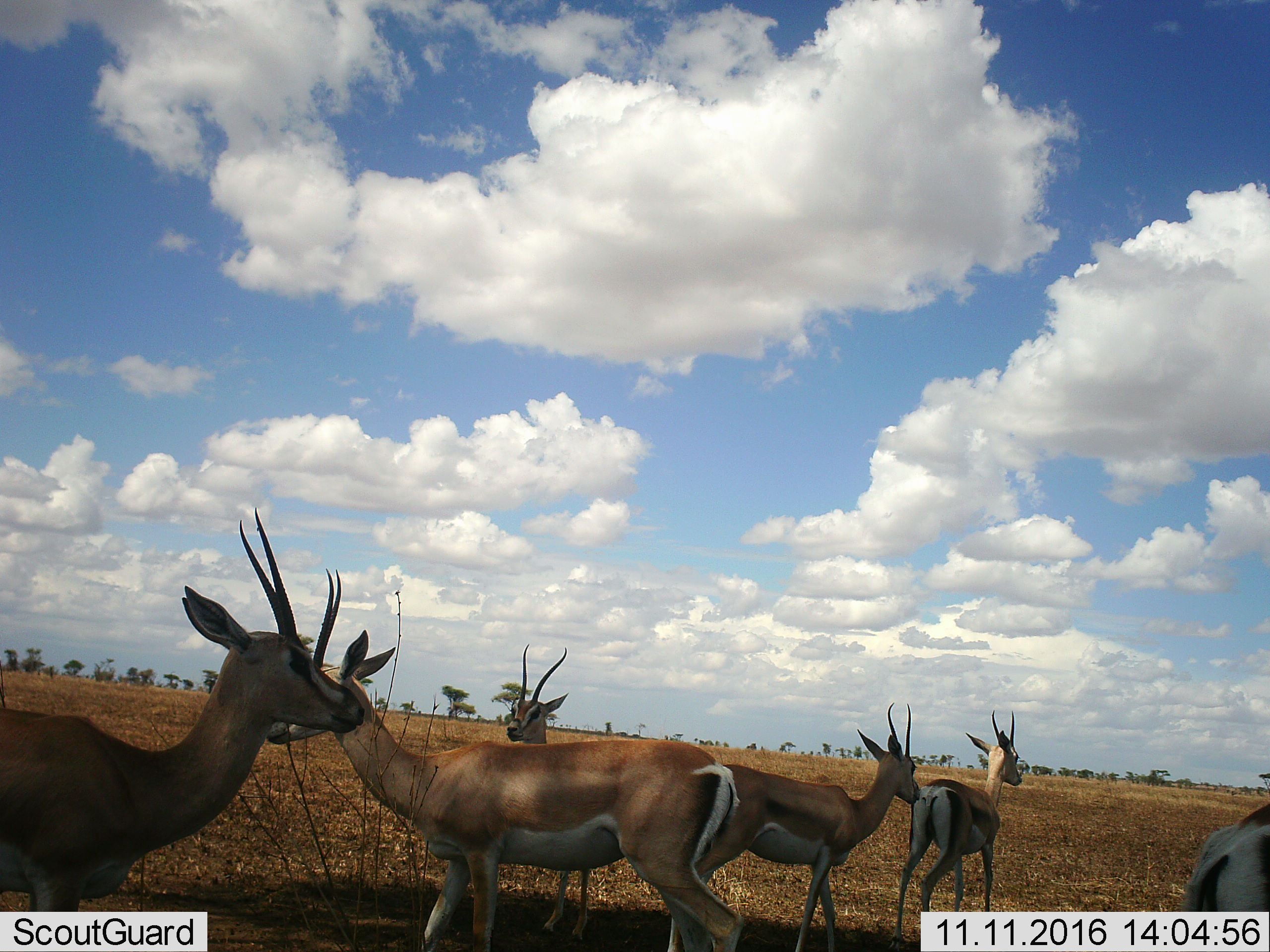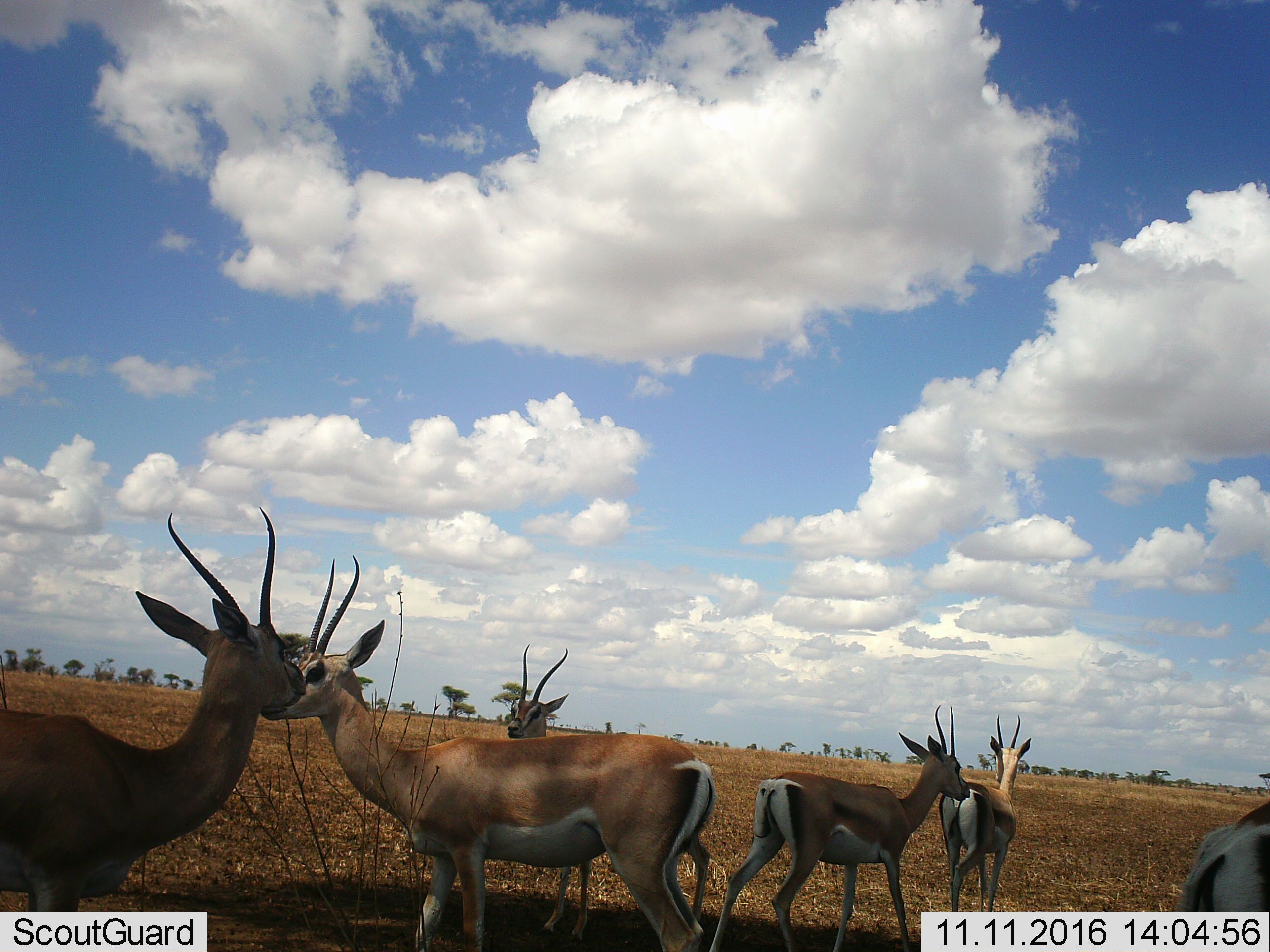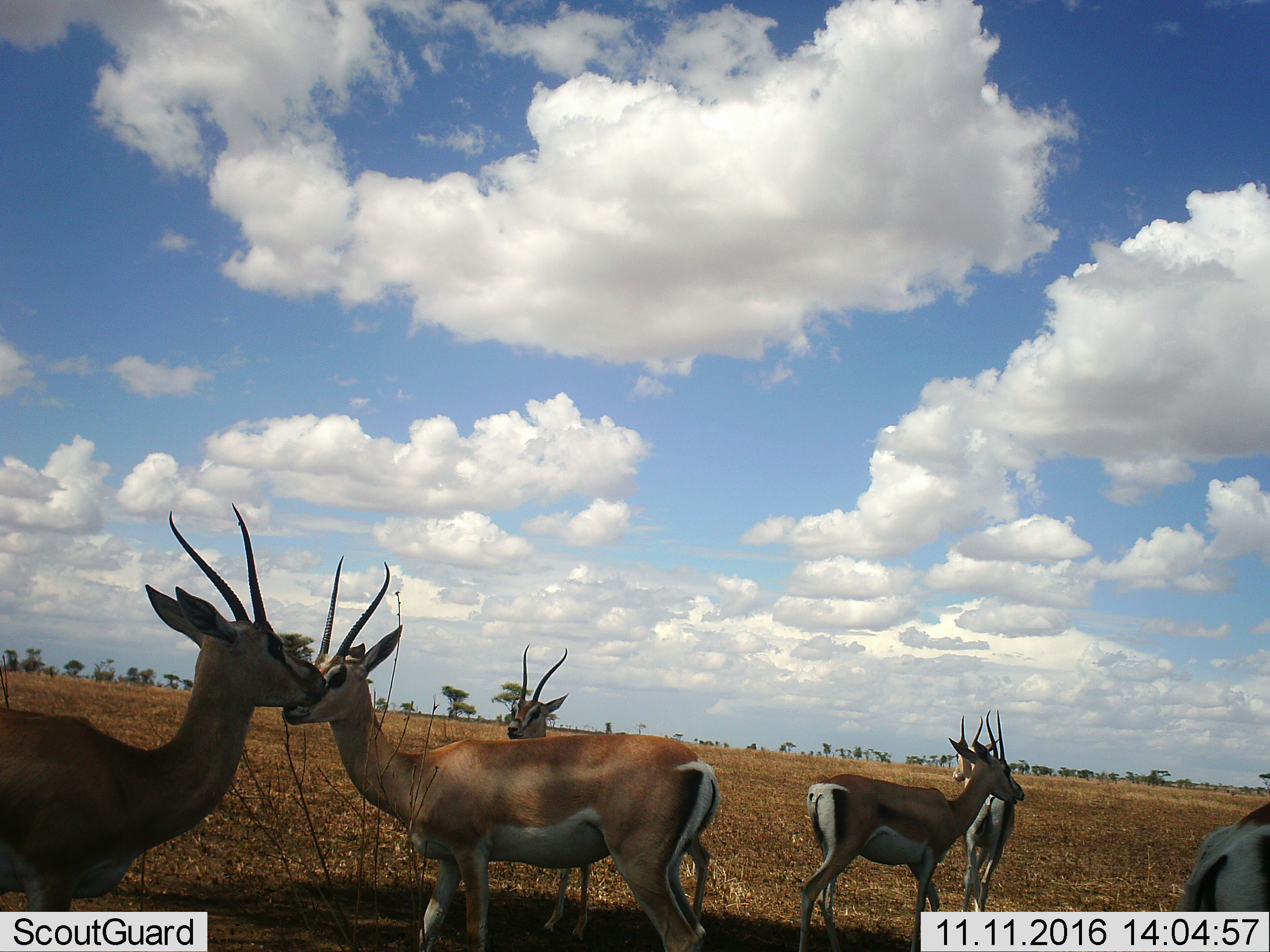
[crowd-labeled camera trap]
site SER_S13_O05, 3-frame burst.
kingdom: Animalia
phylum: Chordata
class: Mammalia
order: Artiodactyla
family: Bovidae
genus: Eudorcas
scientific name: Eudorcas thomsonii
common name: thomson's gazelle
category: gazellethomsons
Gazellethomsons (thomson's gazelle) (Eudorcas thomsonii), count 6. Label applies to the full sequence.